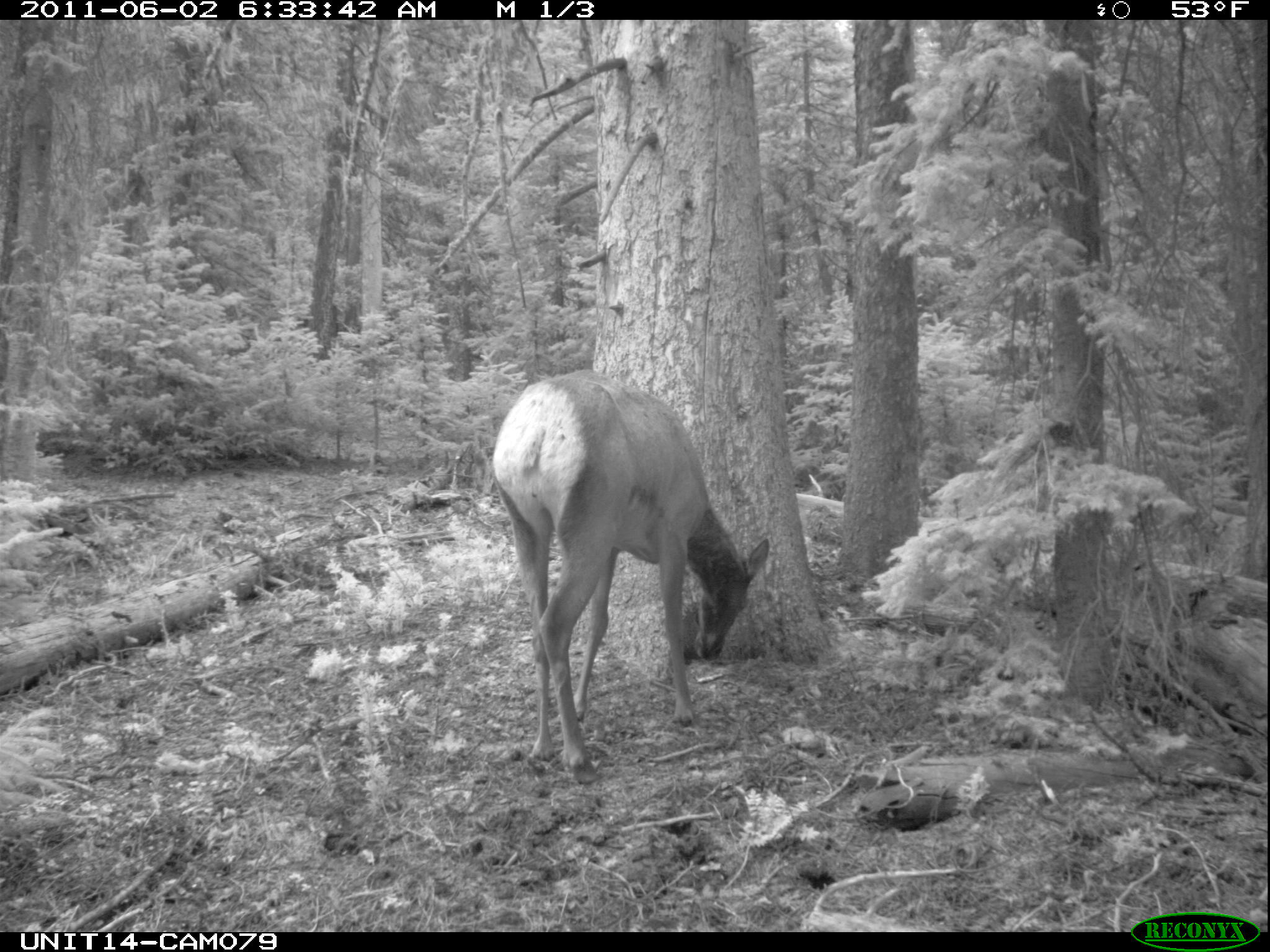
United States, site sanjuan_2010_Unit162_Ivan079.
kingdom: Animalia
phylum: Chordata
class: Mammalia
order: Artiodactyla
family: Cervidae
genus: Cervus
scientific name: Cervus elaphus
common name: red deer